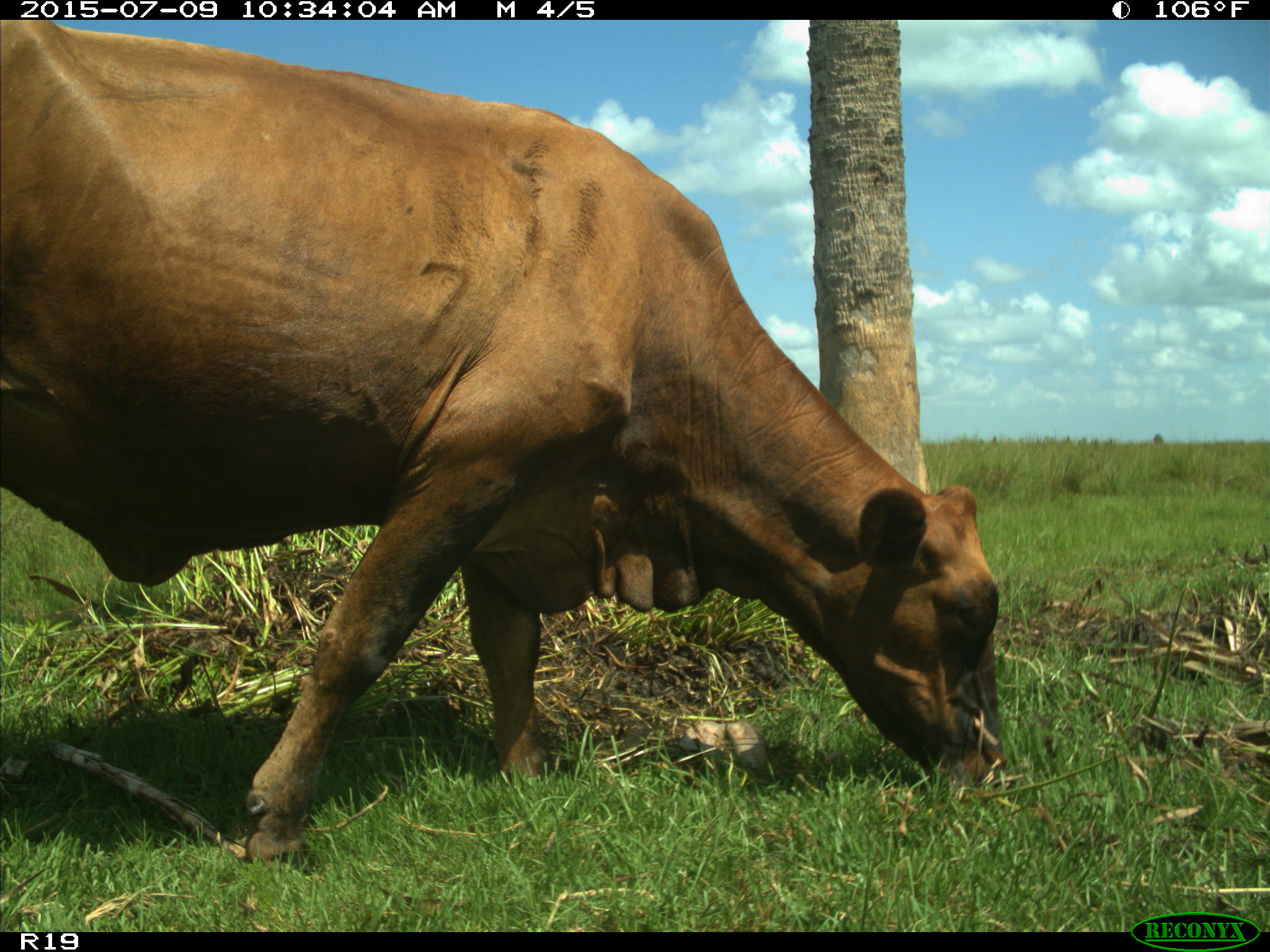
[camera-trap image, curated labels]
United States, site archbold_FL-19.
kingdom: Animalia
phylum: Chordata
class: Mammalia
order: Artiodactyla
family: Bovidae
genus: Bos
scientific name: Bos taurus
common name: domestic cow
Bos taurus (domestic cow).